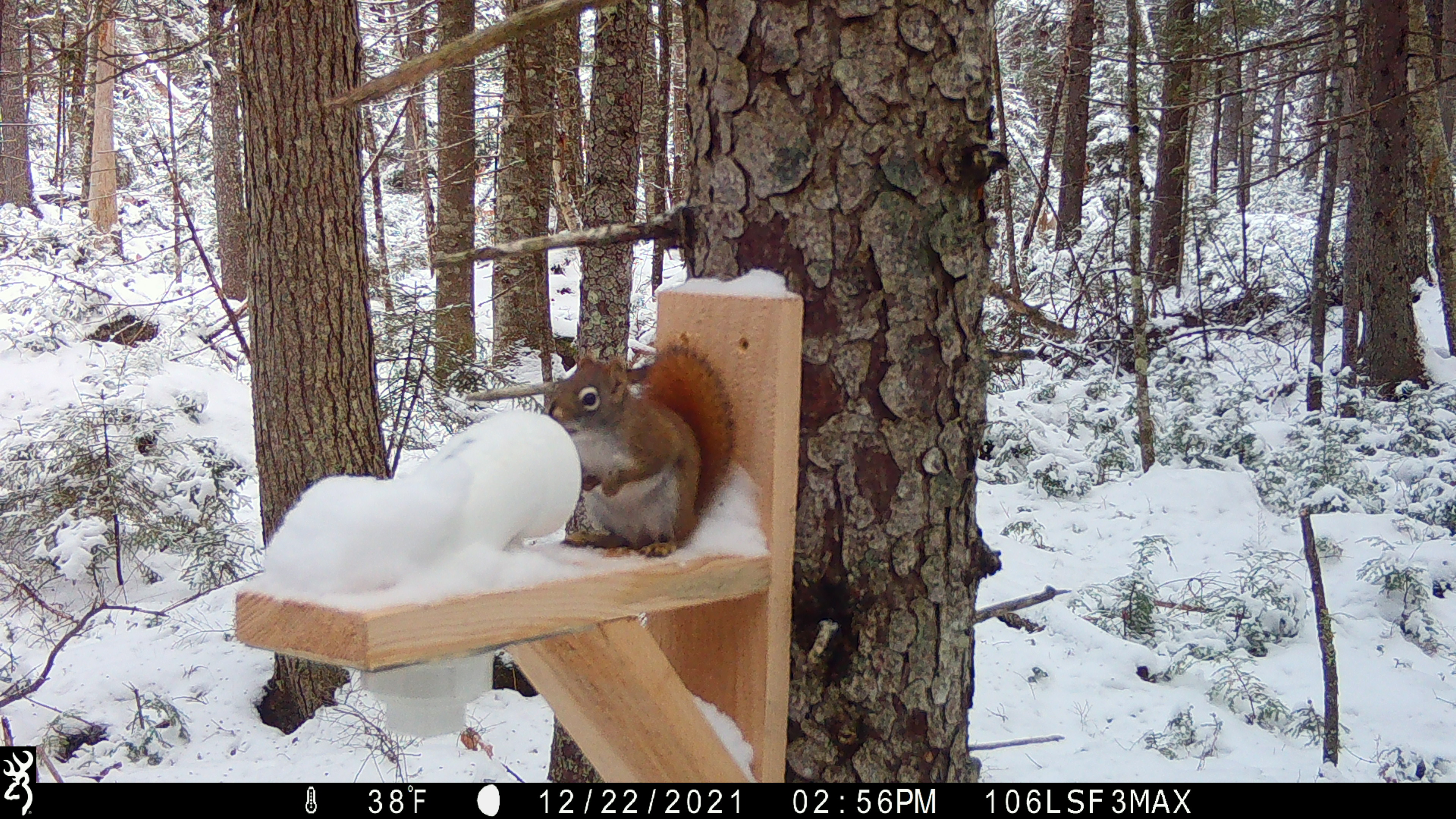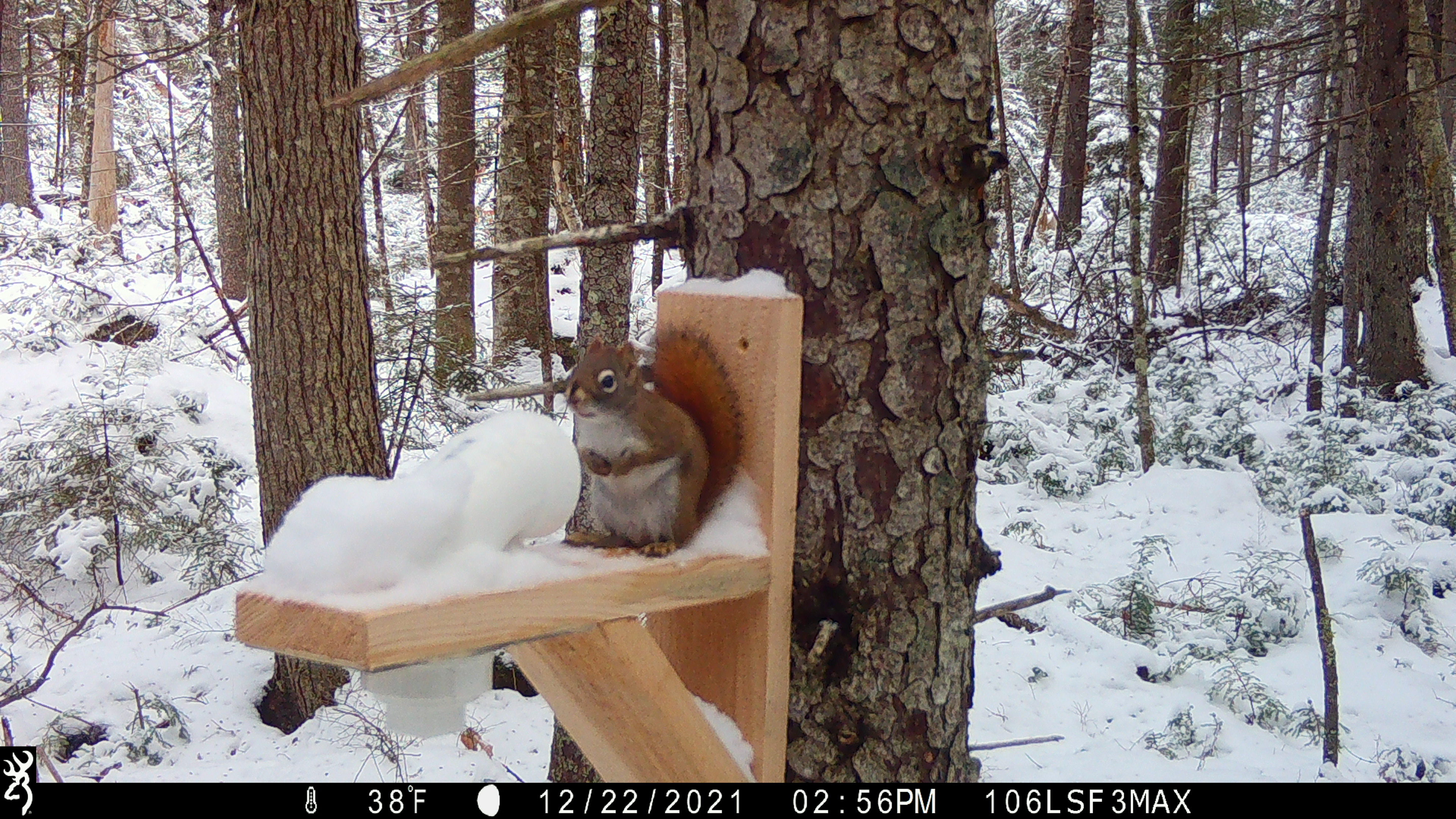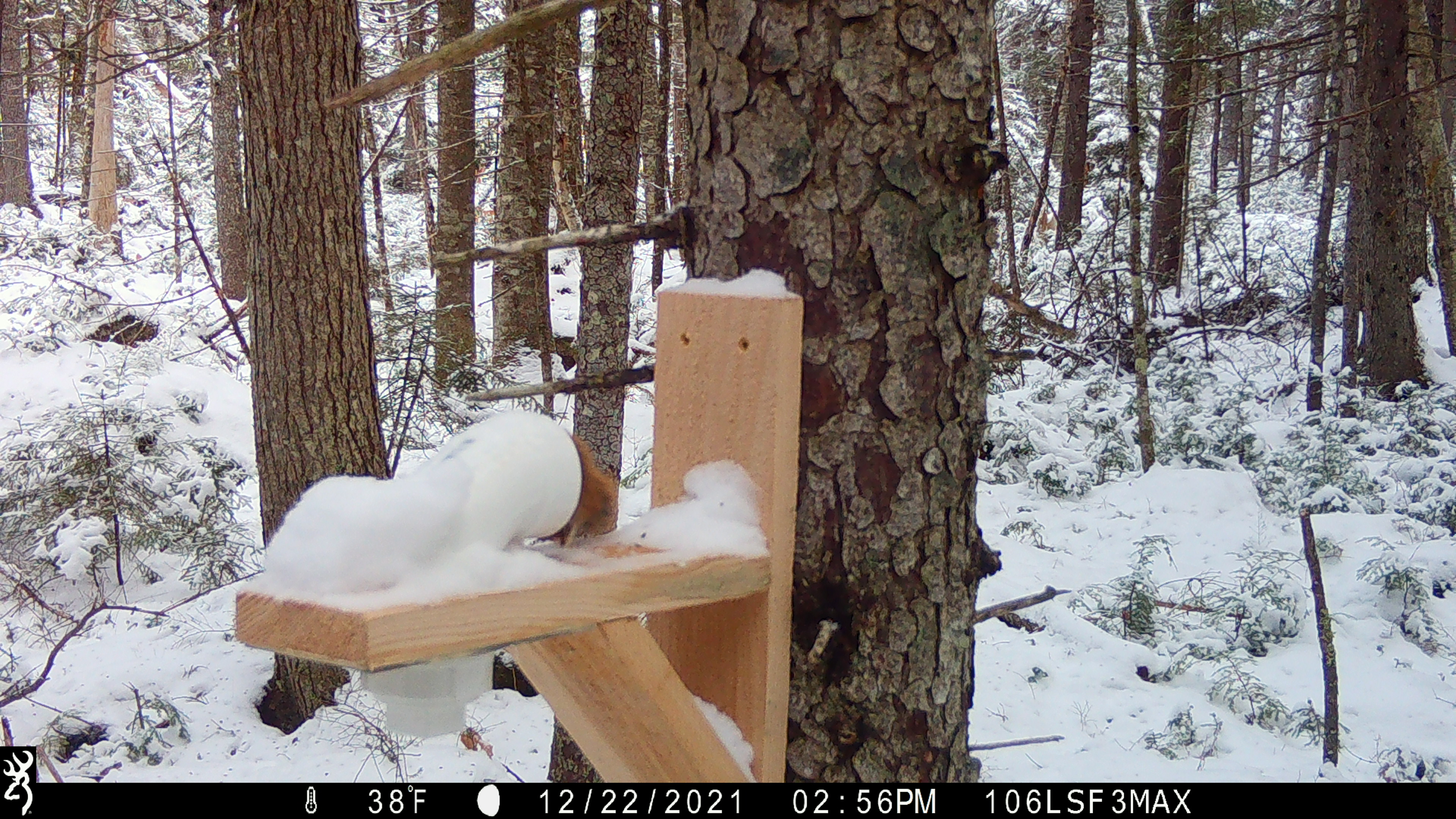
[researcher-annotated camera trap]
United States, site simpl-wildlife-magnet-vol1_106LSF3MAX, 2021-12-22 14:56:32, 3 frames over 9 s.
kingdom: Animalia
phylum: Chordata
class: Mammalia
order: Rodentia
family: Sciuridae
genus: Tamiasciurus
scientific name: Tamiasciurus hudsonicus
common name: red squirrel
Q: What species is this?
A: Red squirrel (Tamiasciurus hudsonicus).